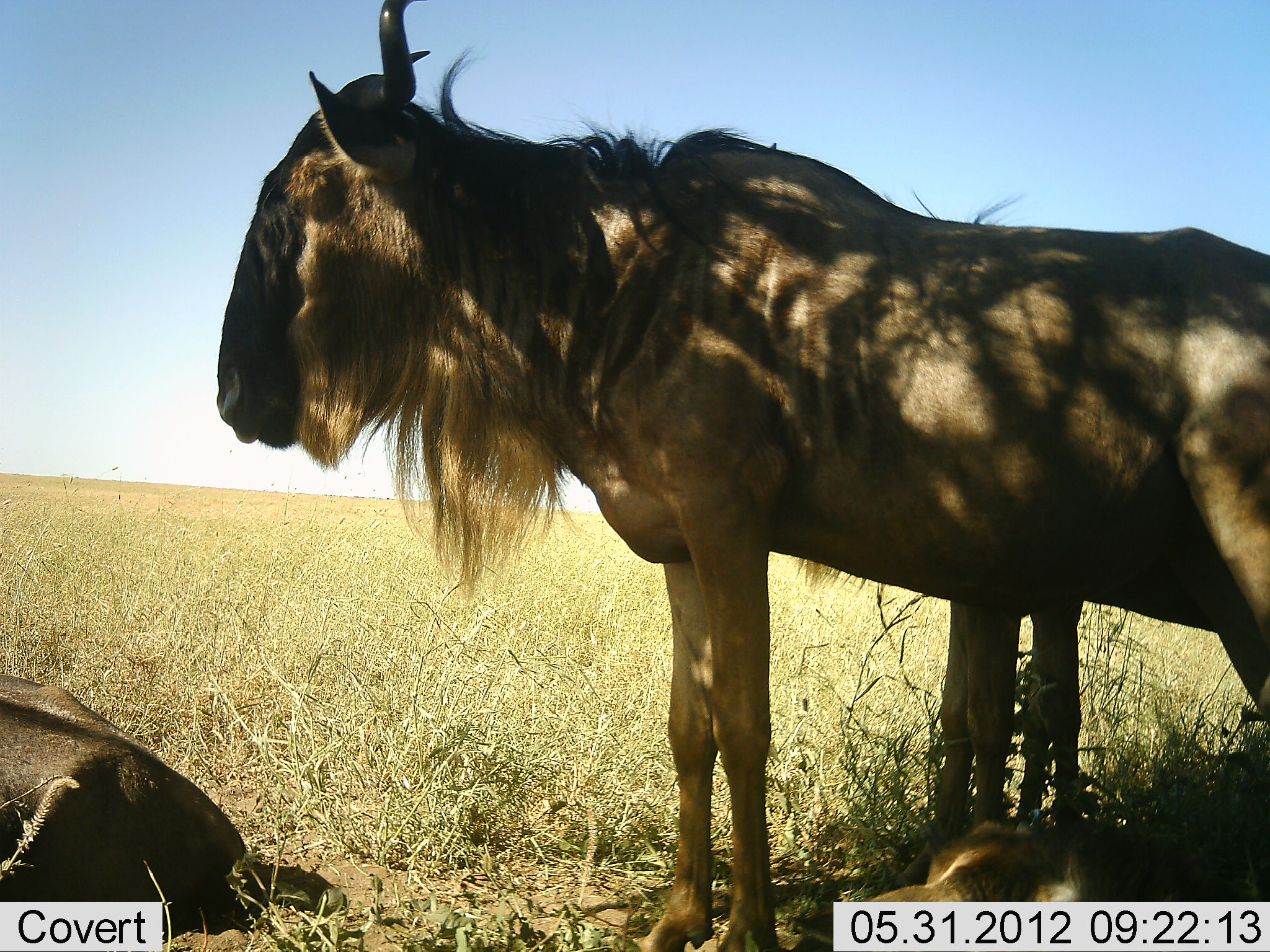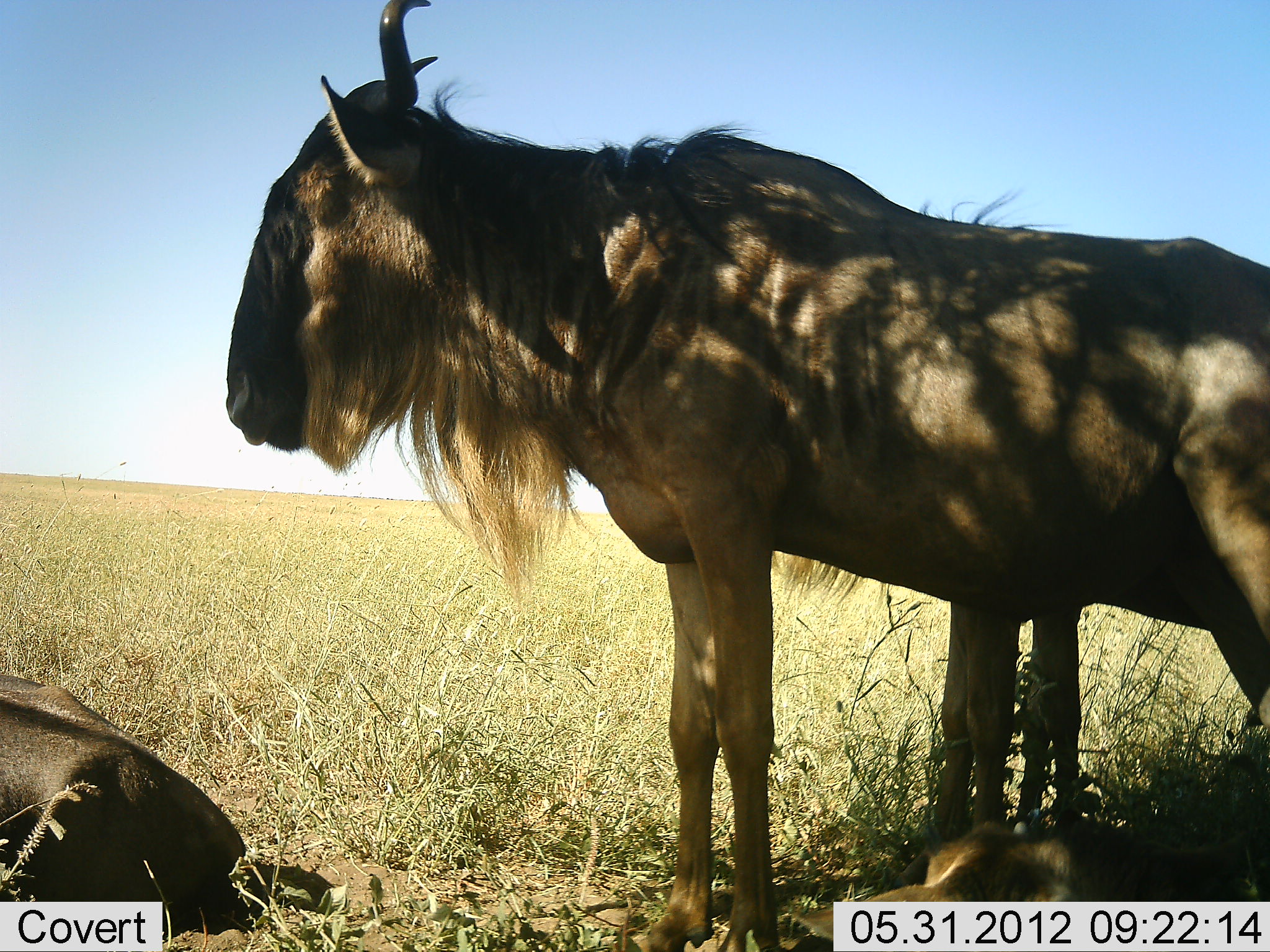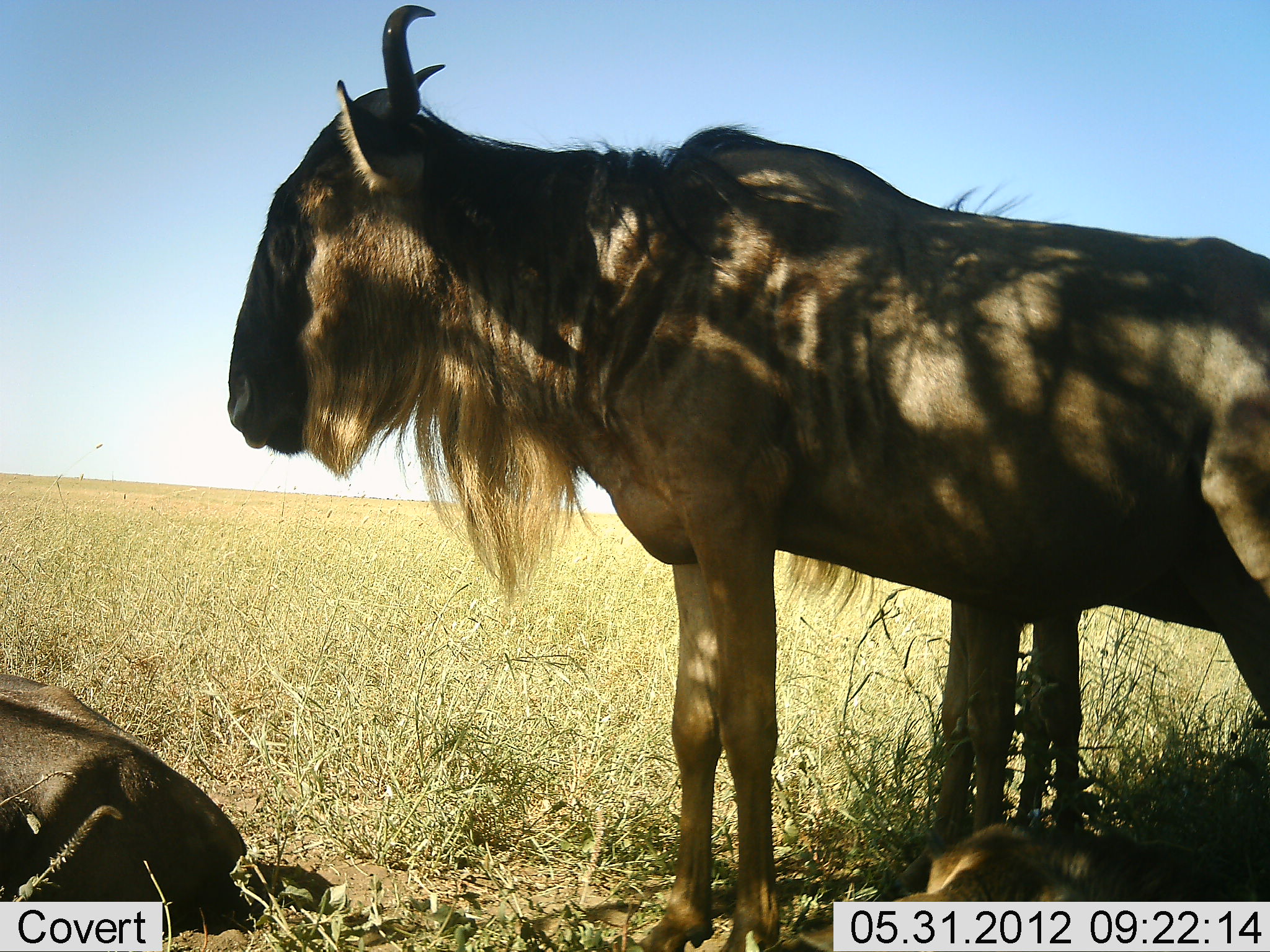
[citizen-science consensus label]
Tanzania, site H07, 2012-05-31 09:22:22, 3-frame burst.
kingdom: Animalia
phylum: Chordata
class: Mammalia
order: Artiodactyla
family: Bovidae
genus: Connochaetes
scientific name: Connochaetes taurinus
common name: blue wildebeest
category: wildebeest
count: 4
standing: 100%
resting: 100%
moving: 0%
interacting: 0%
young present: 0%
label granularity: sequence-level